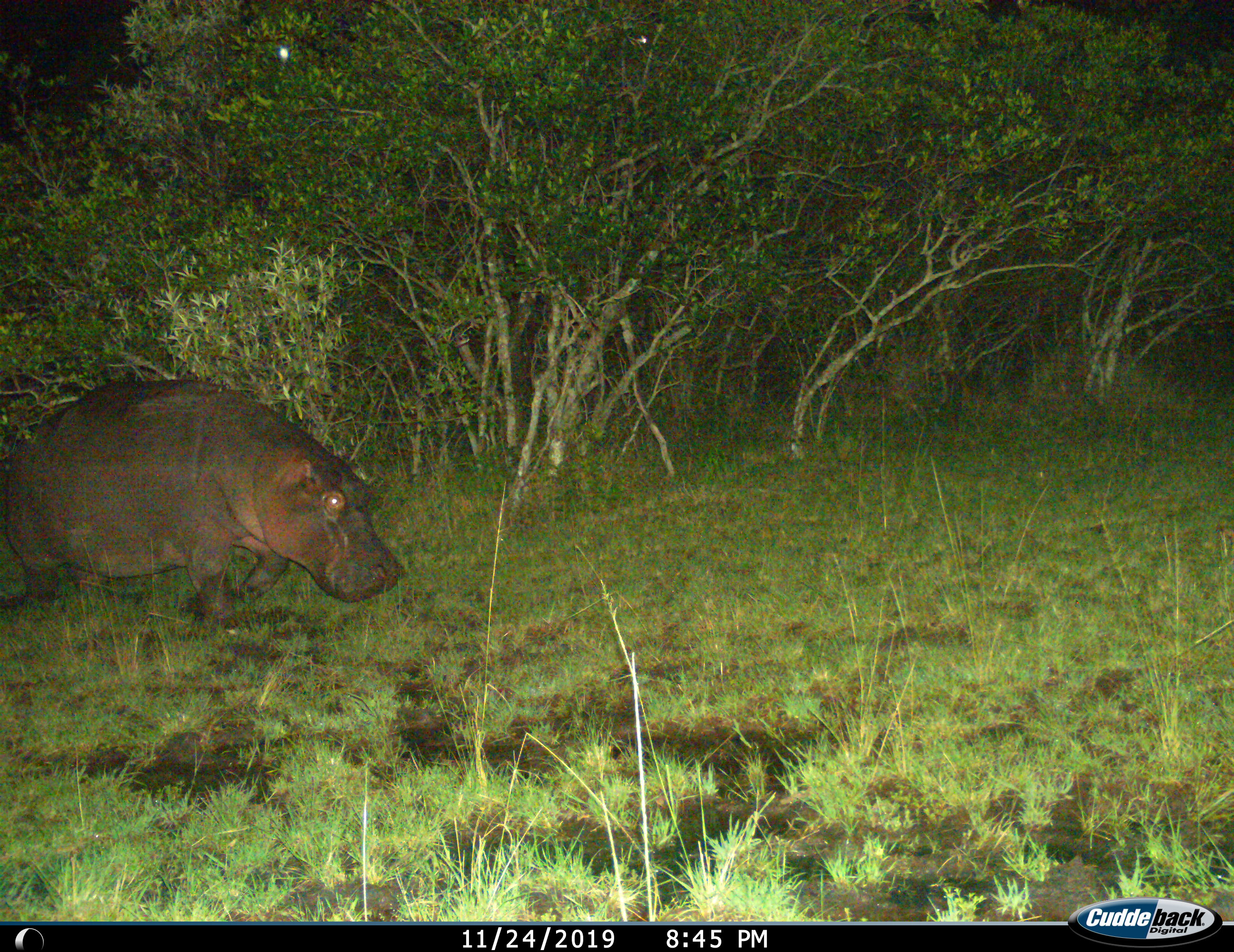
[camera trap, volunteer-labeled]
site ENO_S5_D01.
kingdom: Animalia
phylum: Chordata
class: Mammalia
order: Artiodactyla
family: Hippopotamidae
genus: Hippopotamus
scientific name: Hippopotamus amphibius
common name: hippopotamus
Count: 1.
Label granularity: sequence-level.